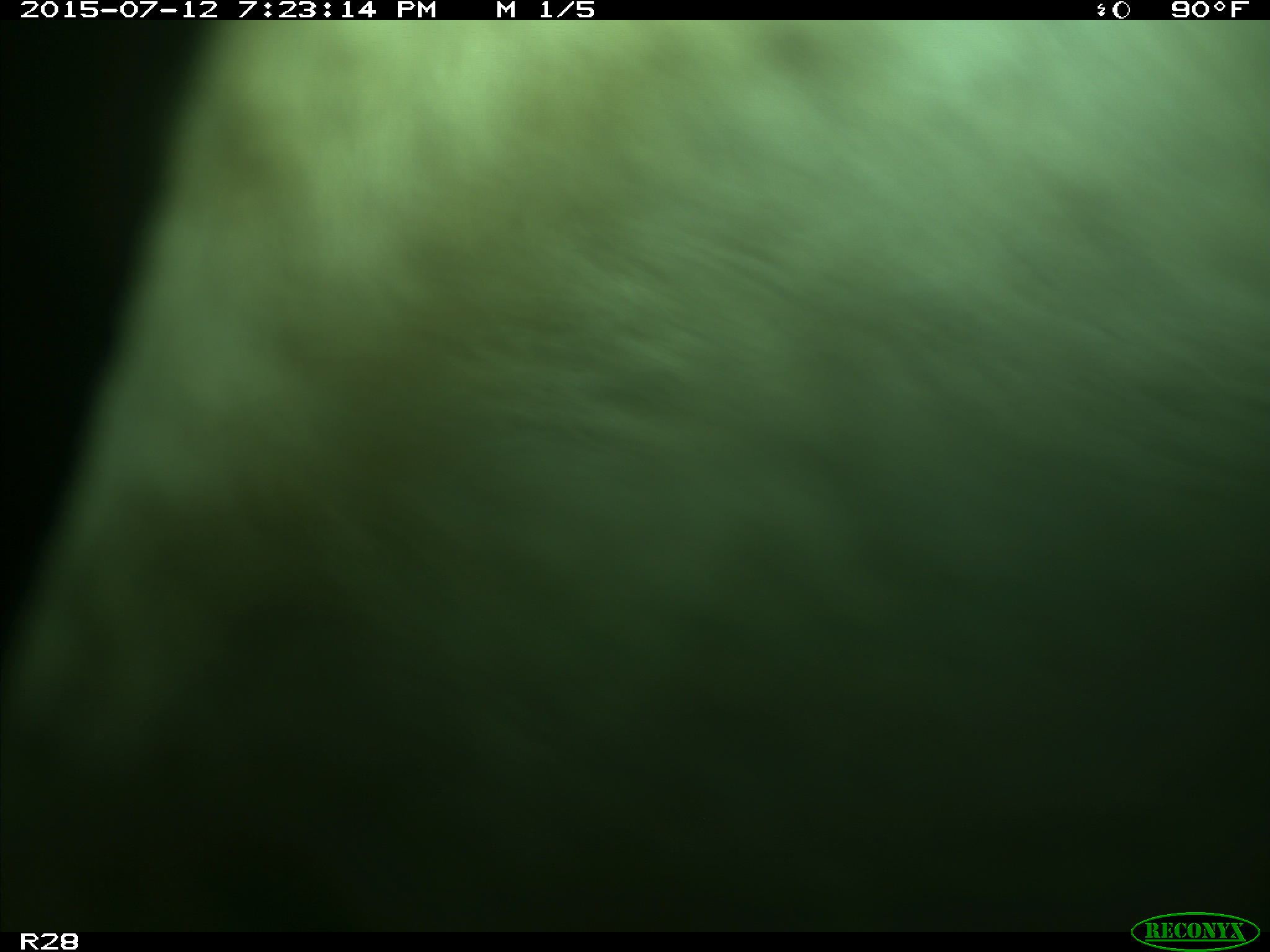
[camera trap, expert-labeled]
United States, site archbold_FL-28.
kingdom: Animalia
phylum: Chordata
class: Mammalia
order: Artiodactyla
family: Bovidae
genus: Bos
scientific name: Bos taurus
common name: domestic cow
Bos taurus (domestic cow).